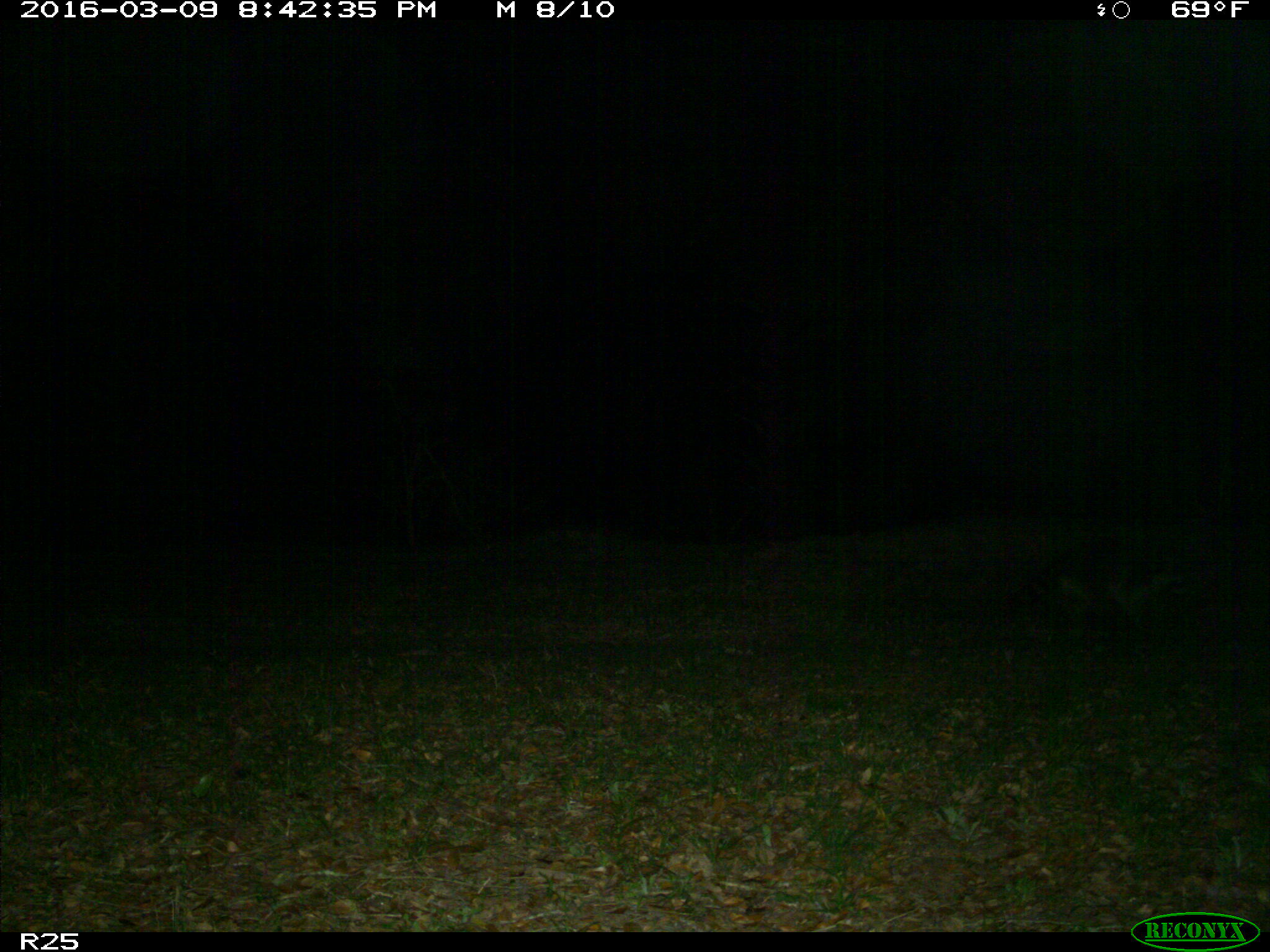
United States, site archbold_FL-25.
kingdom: Animalia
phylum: Chordata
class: Mammalia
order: Carnivora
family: Procyonidae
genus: Procyon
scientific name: Procyon lotor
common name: common raccoon